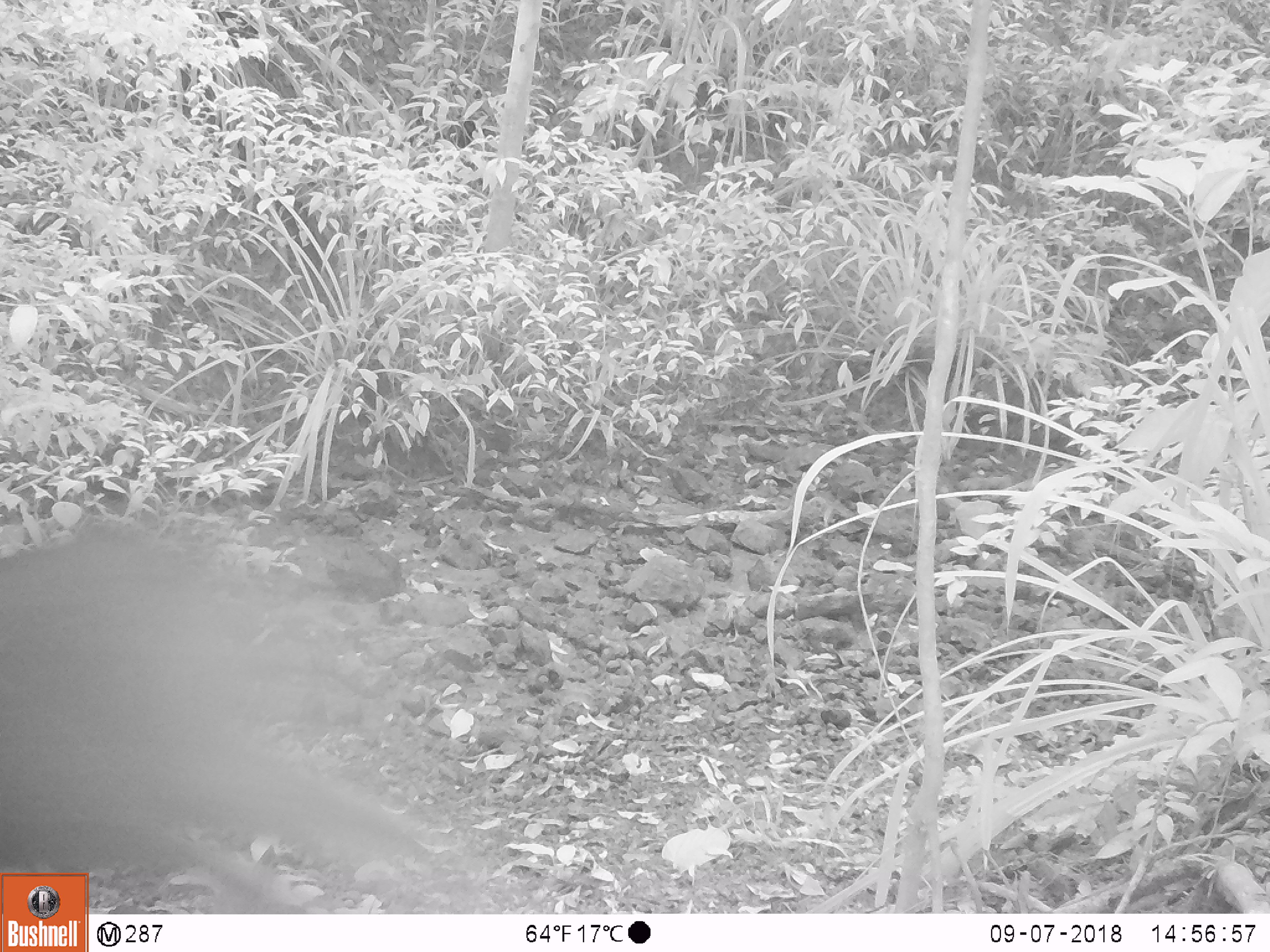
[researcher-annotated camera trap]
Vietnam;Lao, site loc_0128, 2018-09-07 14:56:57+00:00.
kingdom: Animalia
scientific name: Animalia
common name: animal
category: unidentified animal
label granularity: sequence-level